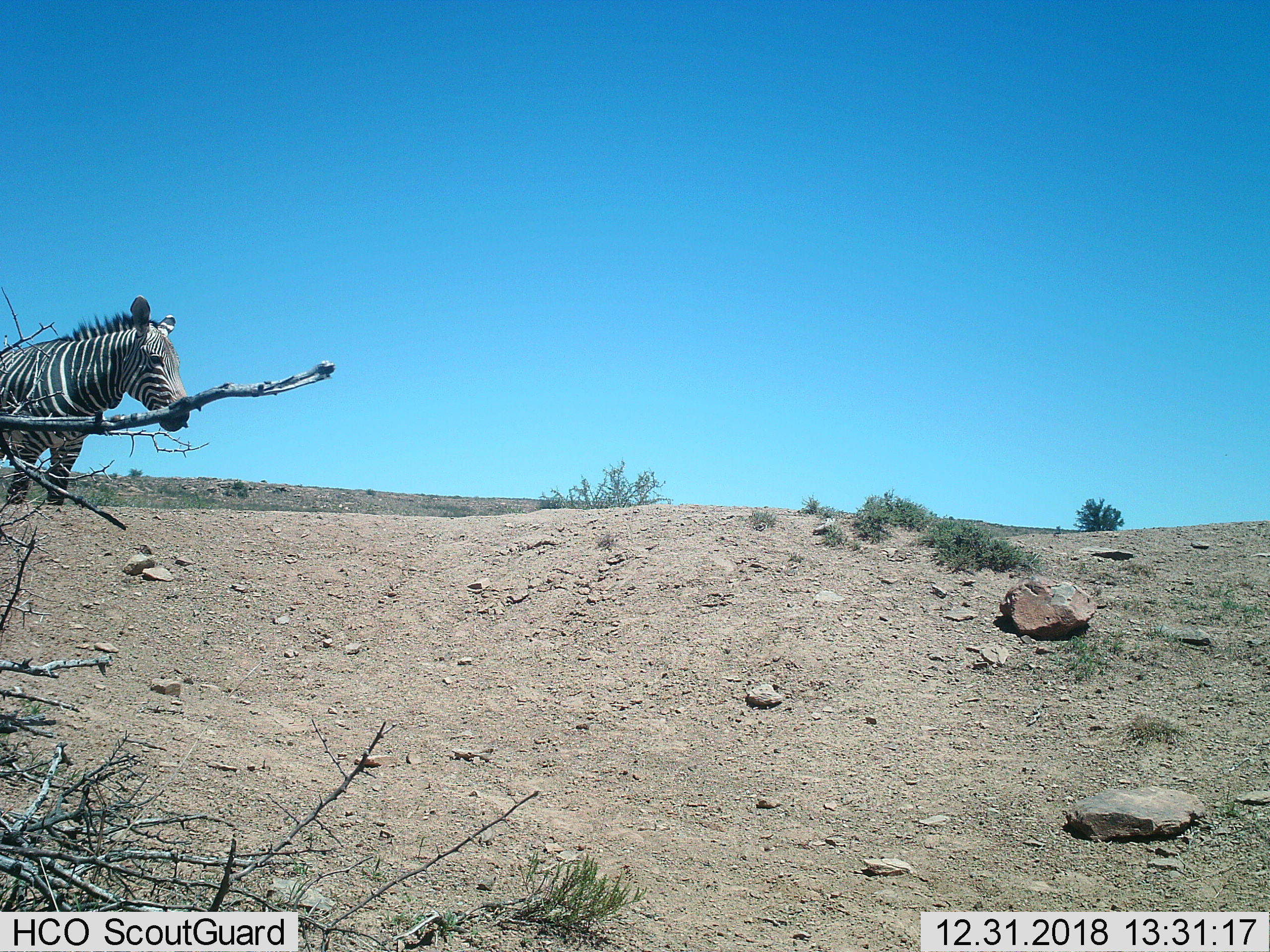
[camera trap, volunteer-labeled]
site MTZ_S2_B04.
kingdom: Animalia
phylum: Chordata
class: Mammalia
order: Perissodactyla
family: Equidae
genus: Equus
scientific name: Equus zebra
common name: mountain zebra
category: zebramountain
Zebramountain (mountain zebra) (Equus zebra), count 1. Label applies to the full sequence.